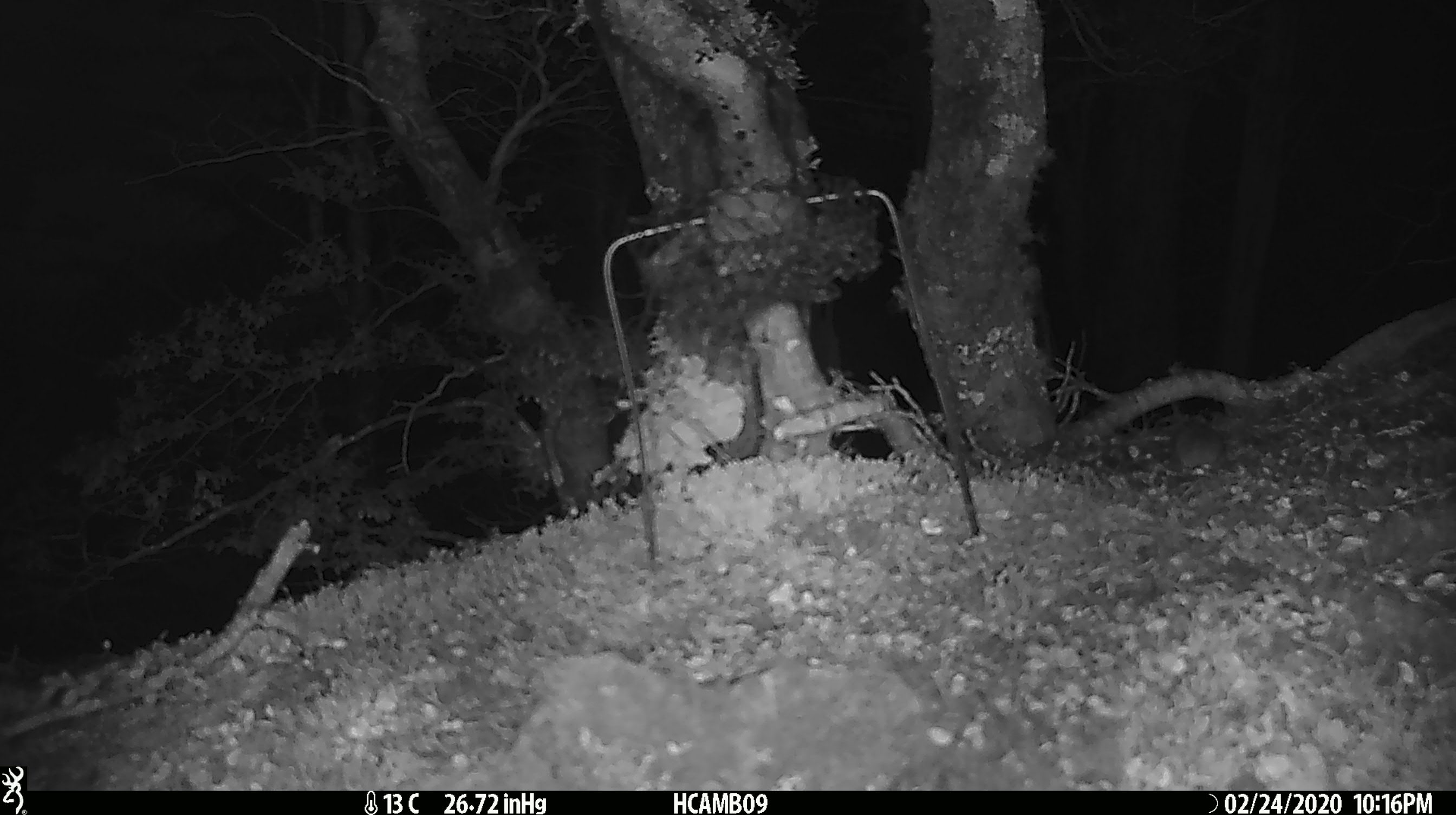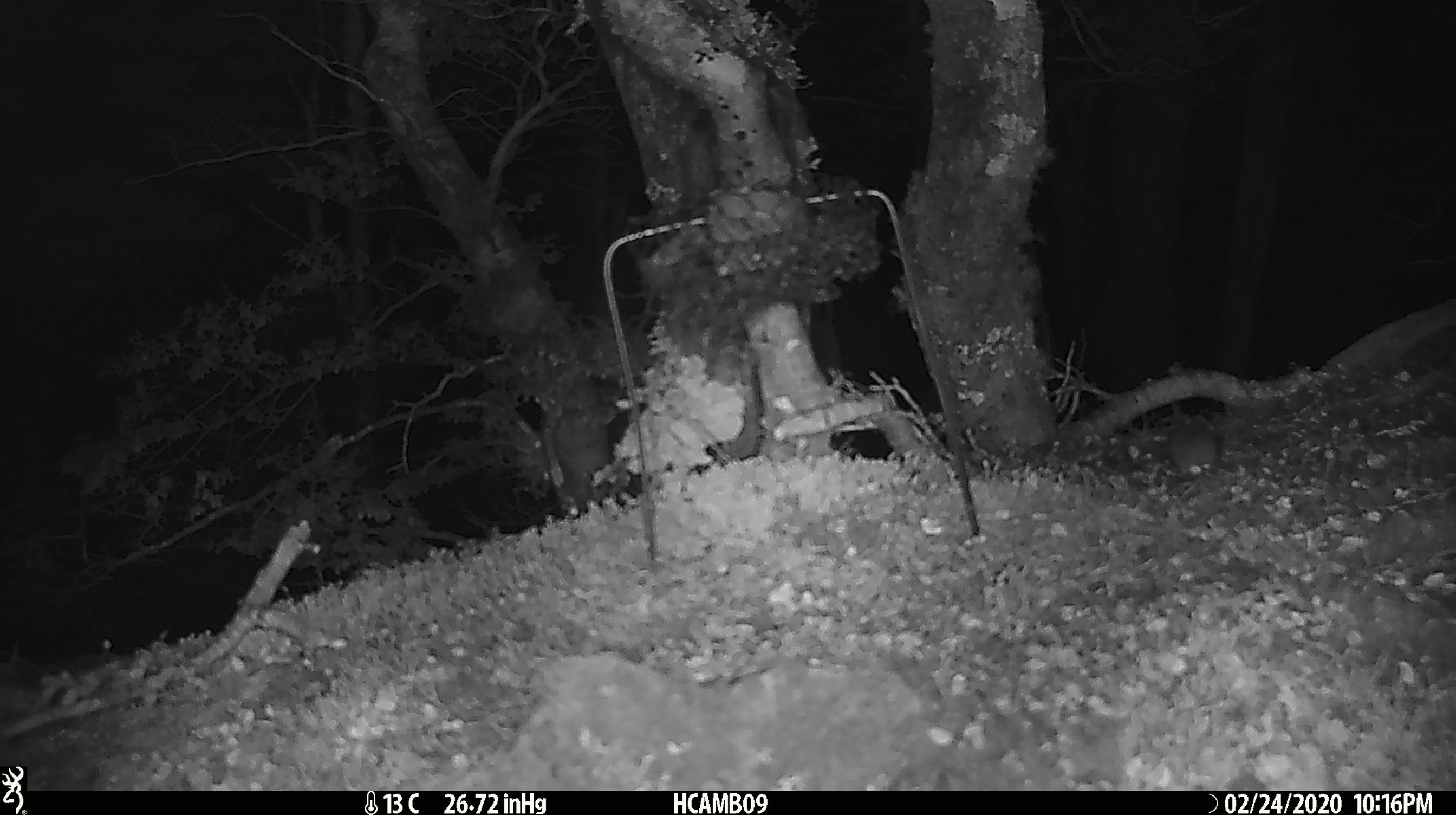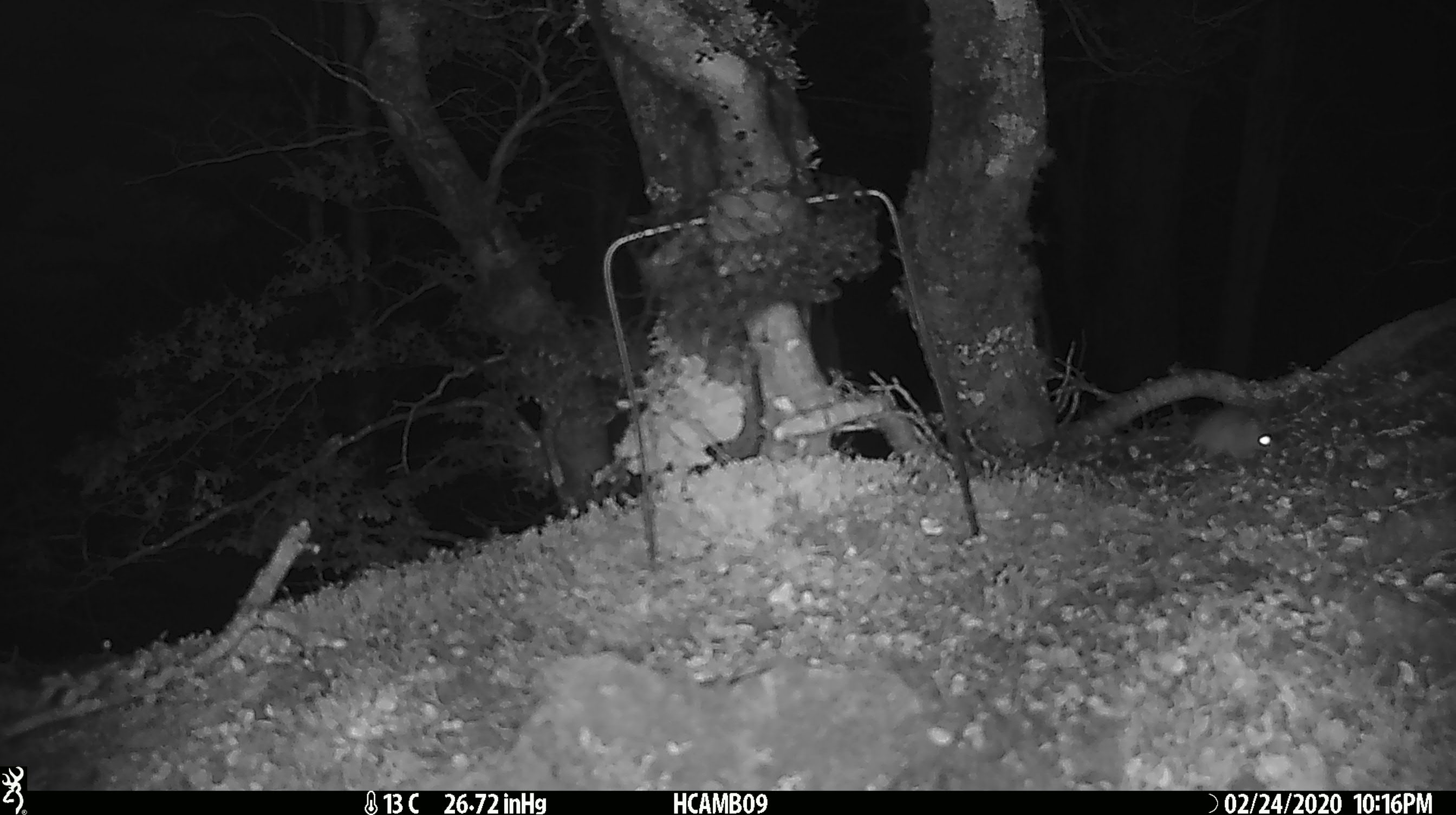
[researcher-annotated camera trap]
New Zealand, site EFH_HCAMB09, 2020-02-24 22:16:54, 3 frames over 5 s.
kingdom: Animalia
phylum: Chordata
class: Mammalia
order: Rodentia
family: Muridae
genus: Mus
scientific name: Mus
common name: mouse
Mouse (Mus).